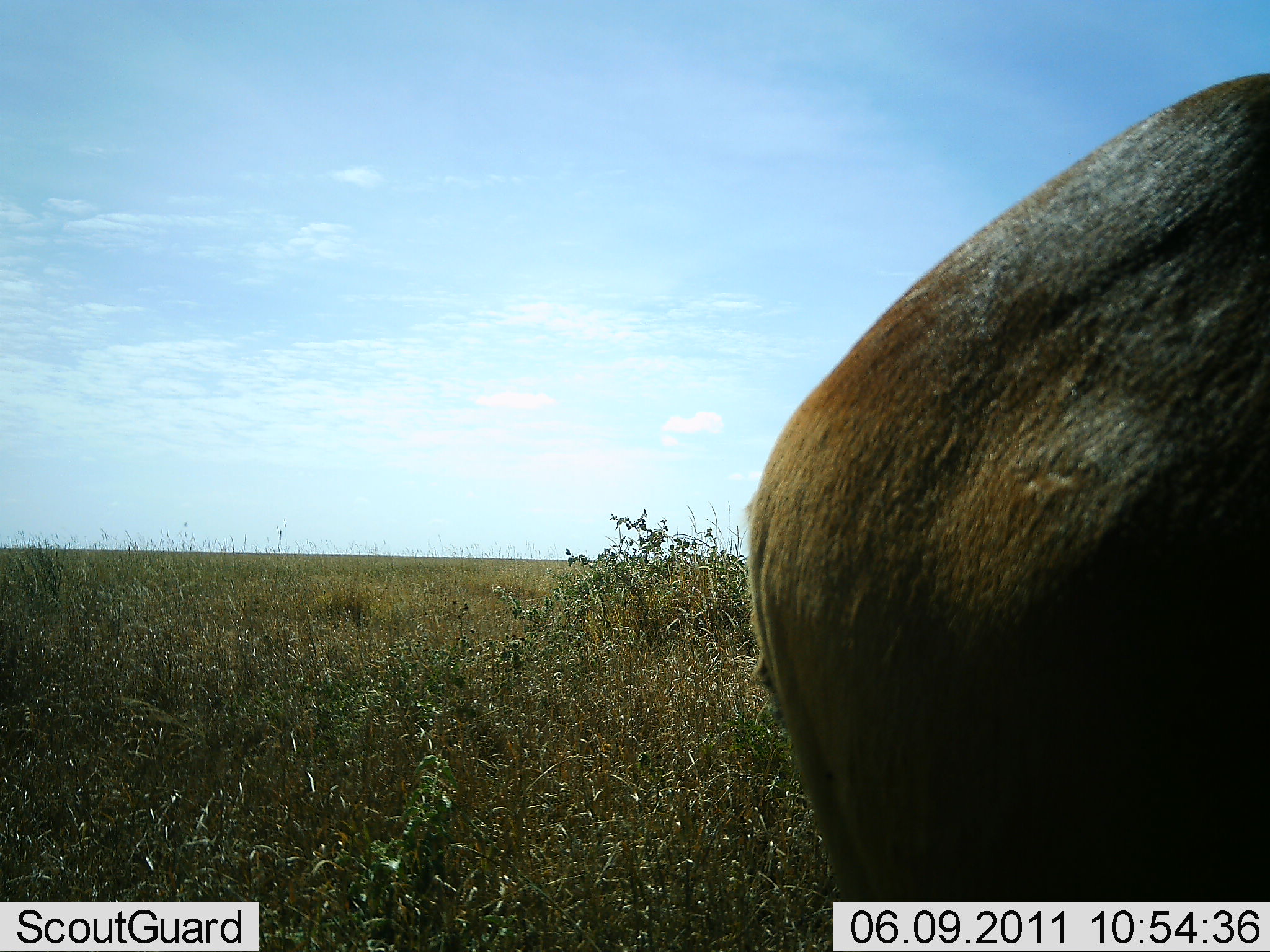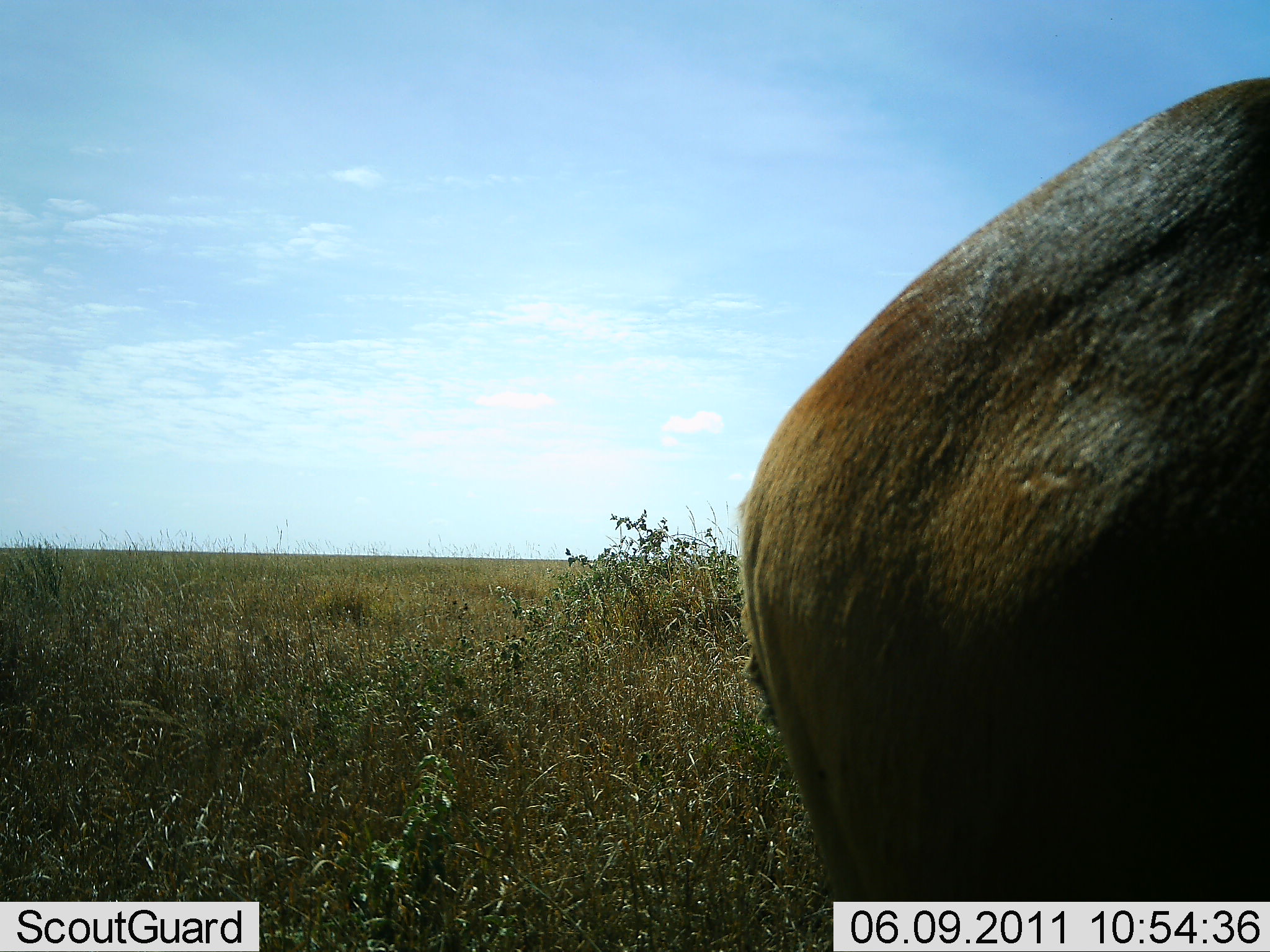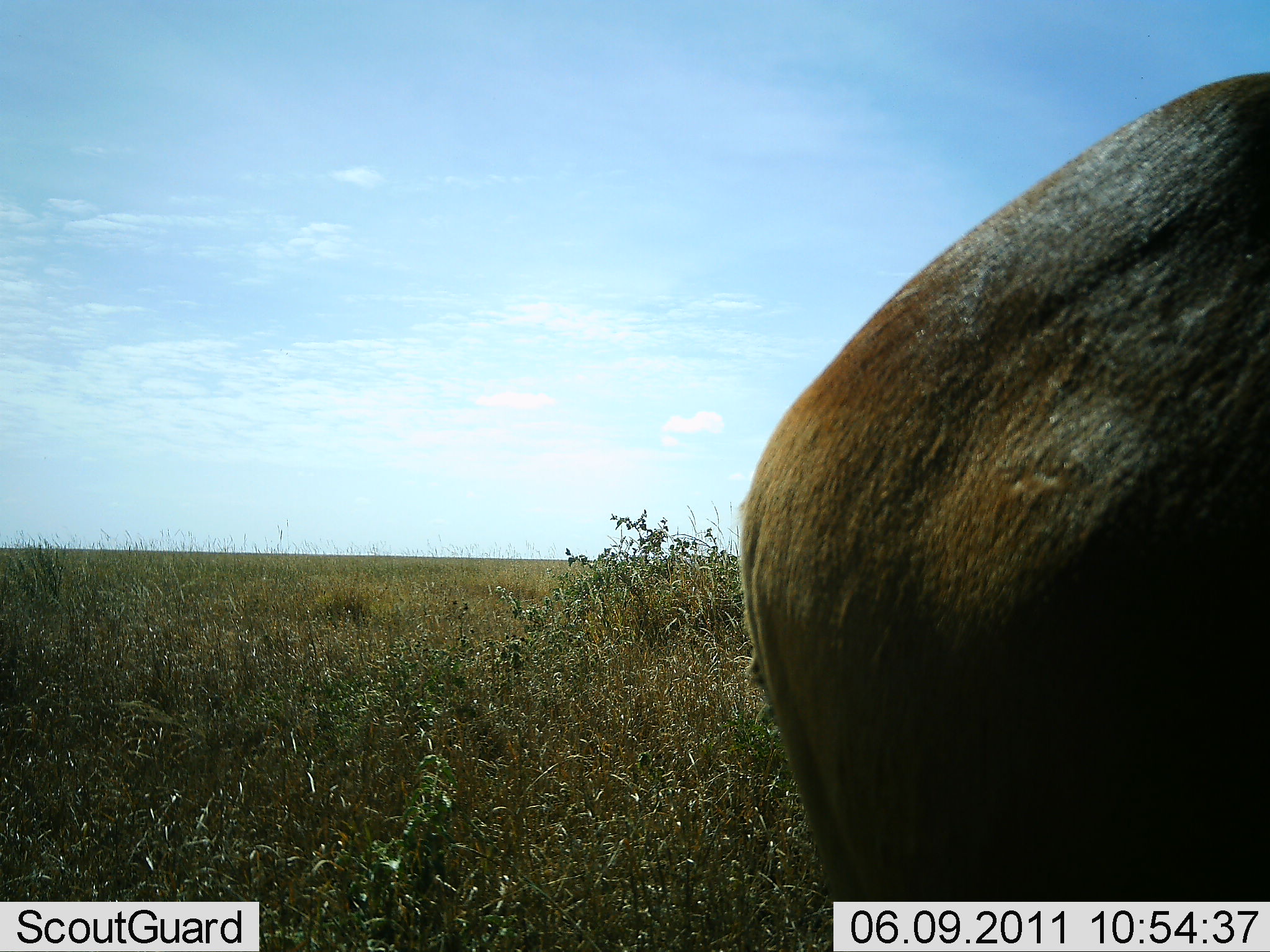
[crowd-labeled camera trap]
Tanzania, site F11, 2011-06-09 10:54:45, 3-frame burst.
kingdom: Animalia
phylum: Chordata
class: Mammalia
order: Artiodactyla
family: Bovidae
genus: Connochaetes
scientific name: Connochaetes taurinus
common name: blue wildebeest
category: wildebeest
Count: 1.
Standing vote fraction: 100%.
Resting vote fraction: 0%.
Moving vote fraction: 0%.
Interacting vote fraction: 0%.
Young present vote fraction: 0%.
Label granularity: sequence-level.